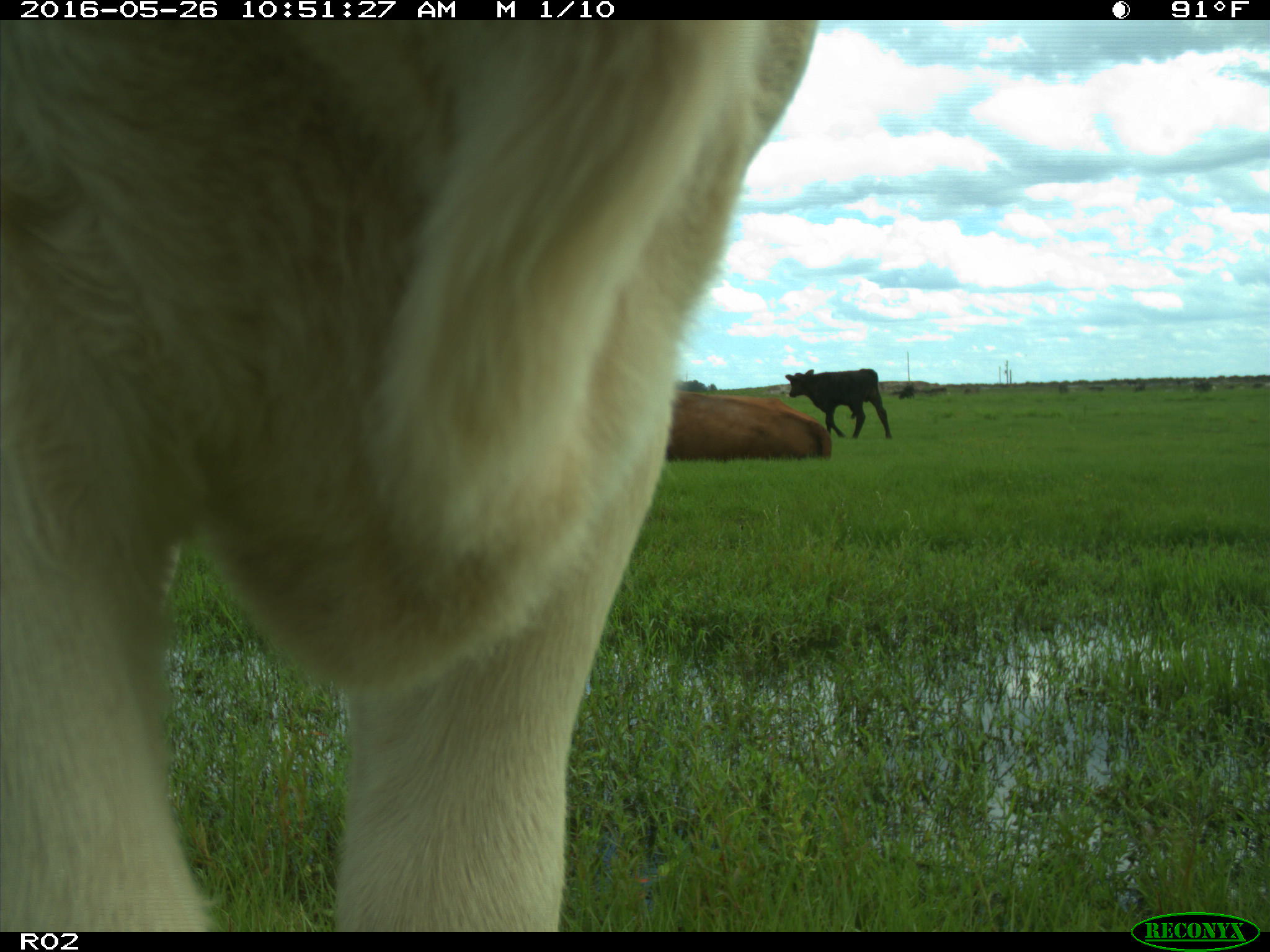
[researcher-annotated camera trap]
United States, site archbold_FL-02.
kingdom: Animalia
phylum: Chordata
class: Mammalia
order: Artiodactyla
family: Bovidae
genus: Bos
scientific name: Bos taurus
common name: domestic cow